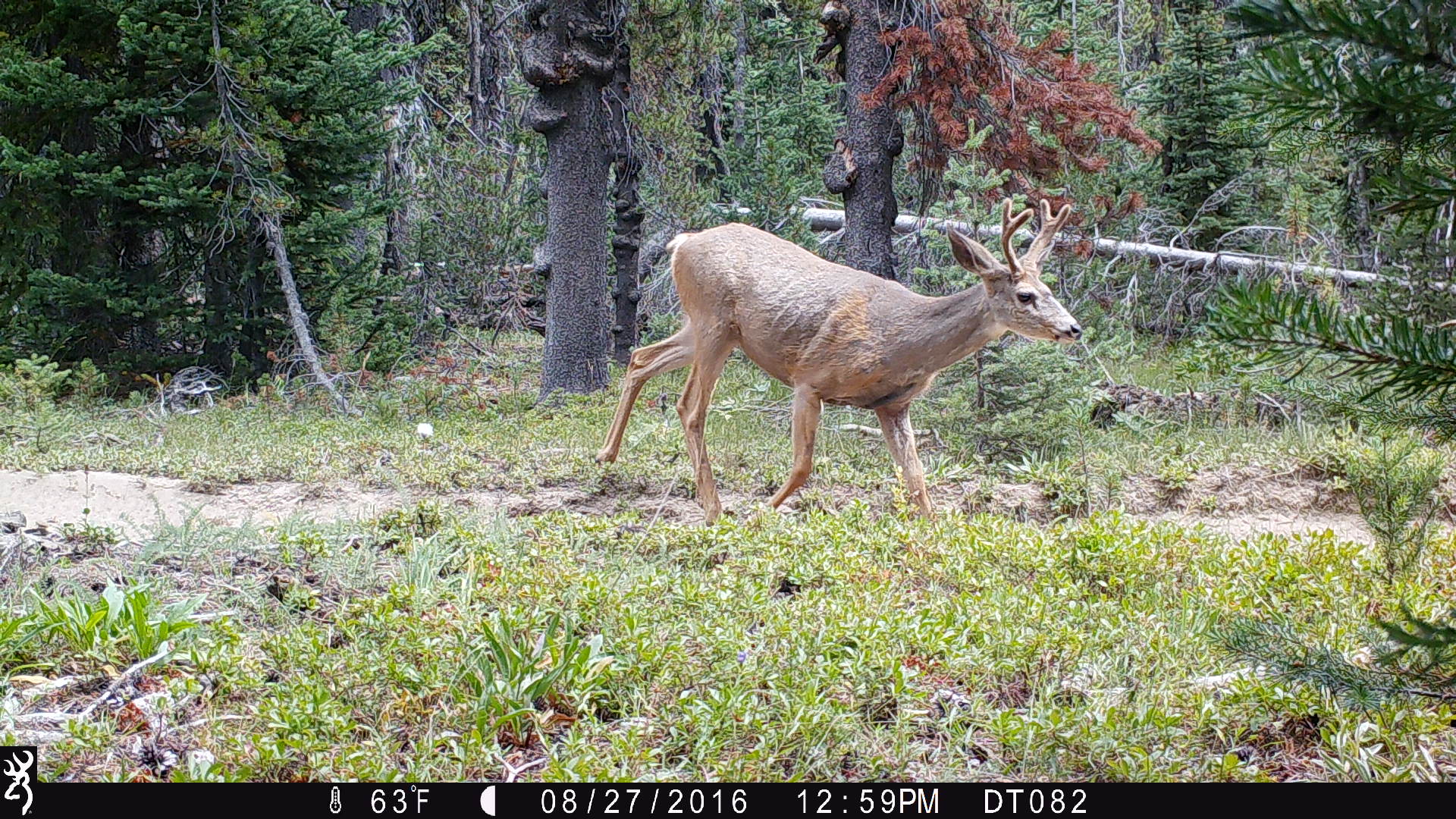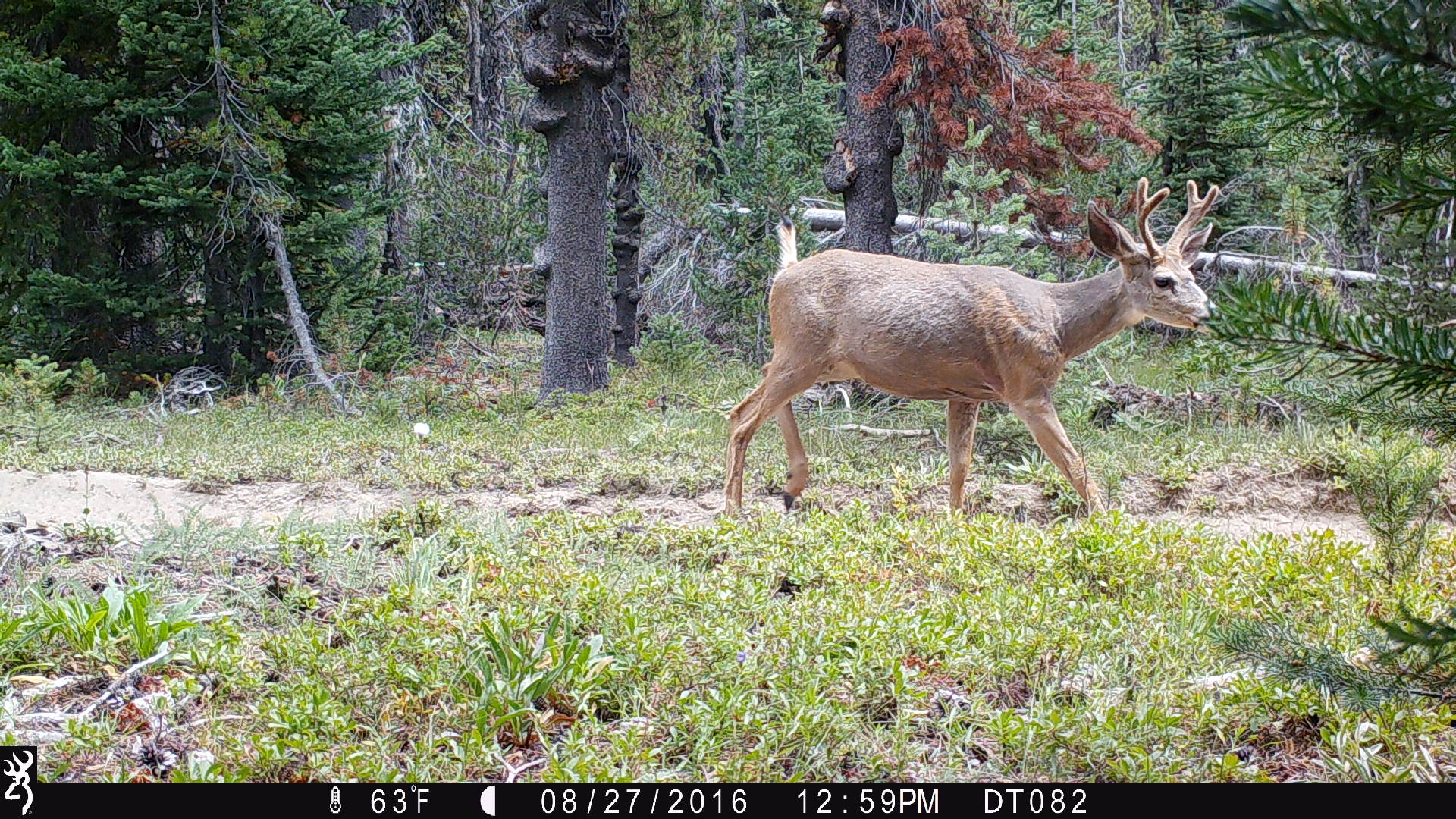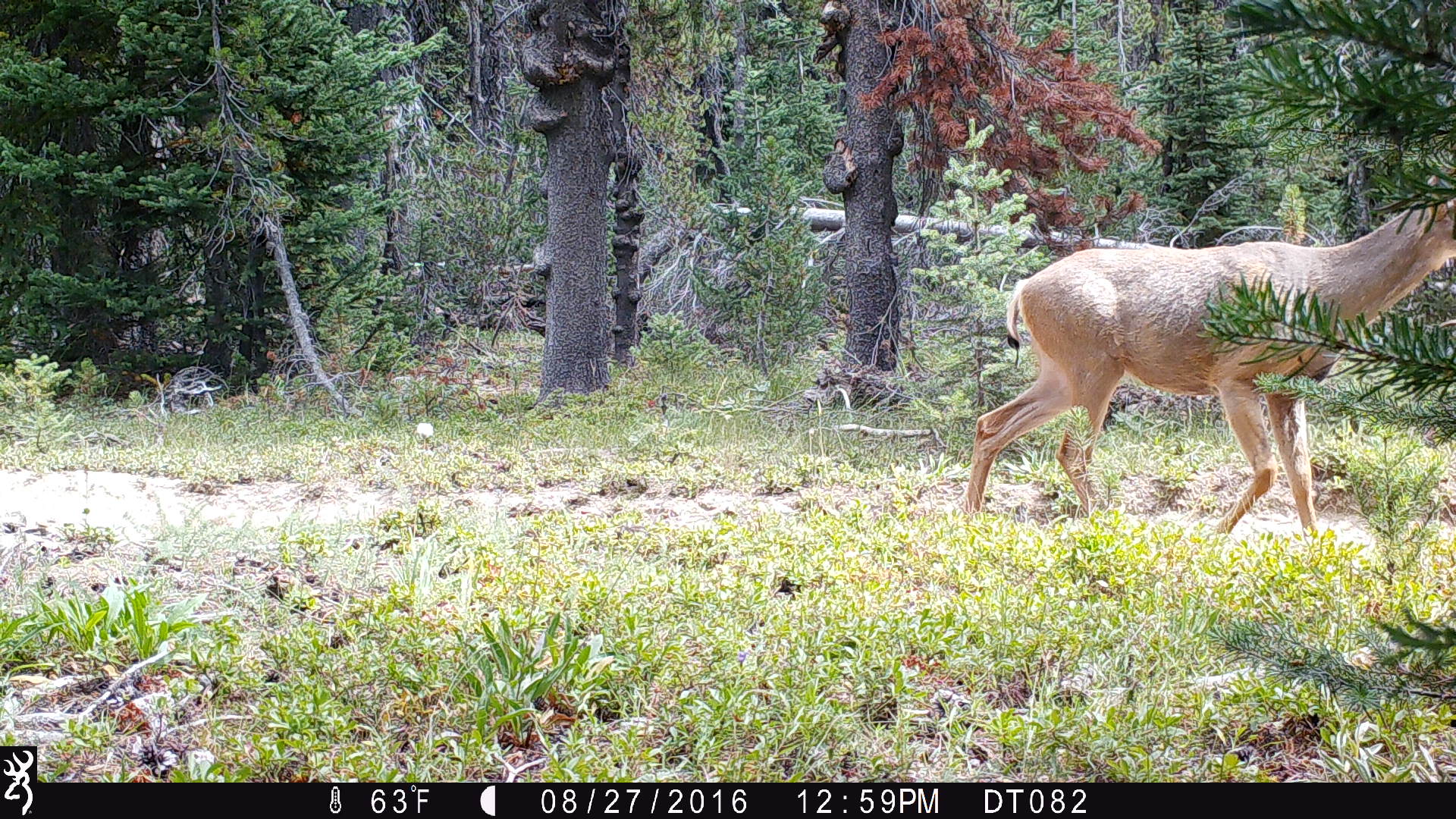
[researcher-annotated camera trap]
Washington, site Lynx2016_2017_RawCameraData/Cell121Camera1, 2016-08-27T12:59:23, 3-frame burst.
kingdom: Animalia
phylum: Chordata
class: Mammalia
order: Artiodactyla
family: Cervidae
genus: Odocoileus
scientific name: Odocoileus hemionus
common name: mule deer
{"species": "Odocoileus hemionus (mule deer)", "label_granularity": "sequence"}